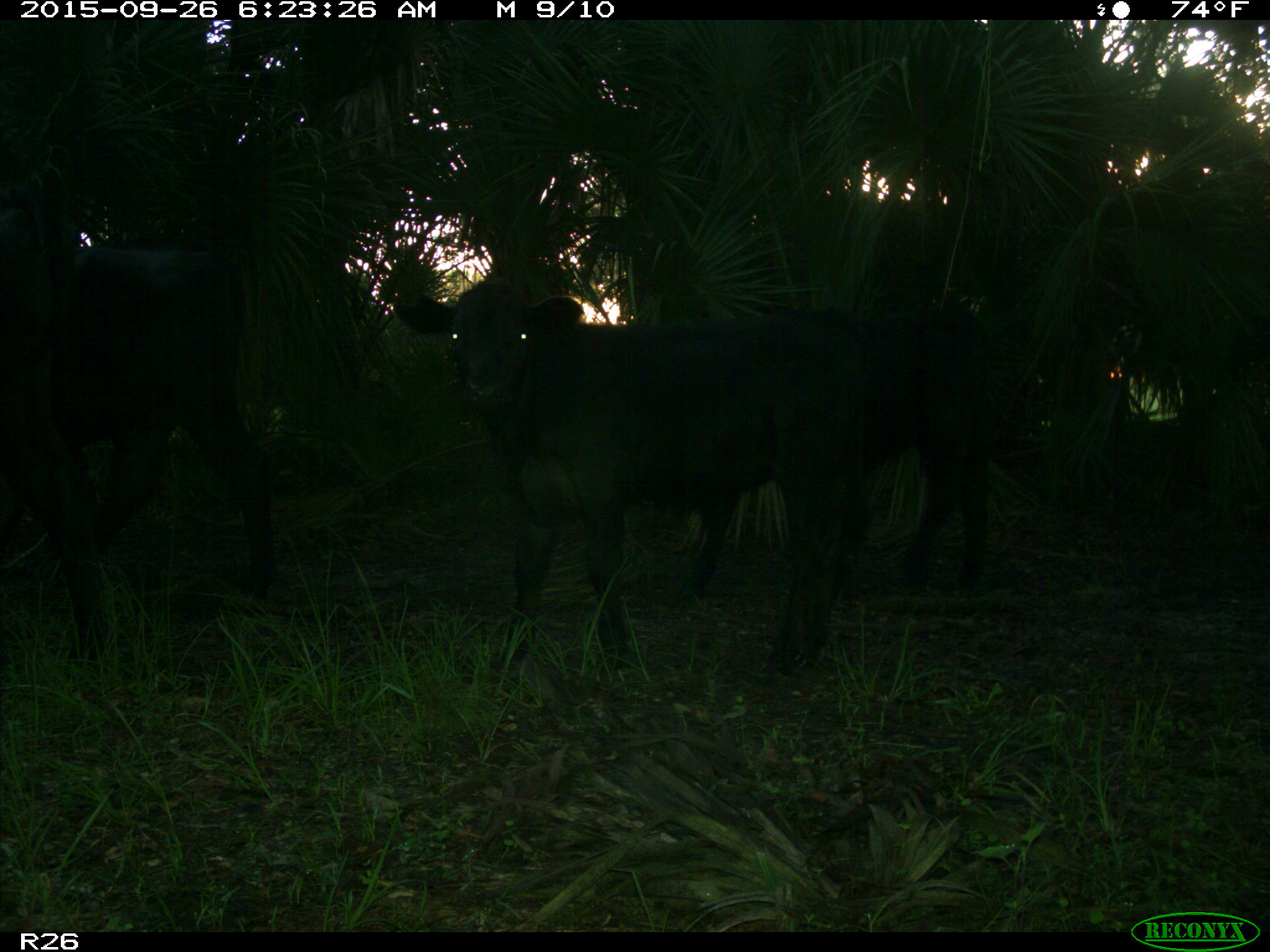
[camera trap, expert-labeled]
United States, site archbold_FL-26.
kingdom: Animalia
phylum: Chordata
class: Mammalia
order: Artiodactyla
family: Bovidae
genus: Bos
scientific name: Bos taurus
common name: domestic cow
Bos taurus (domestic cow).